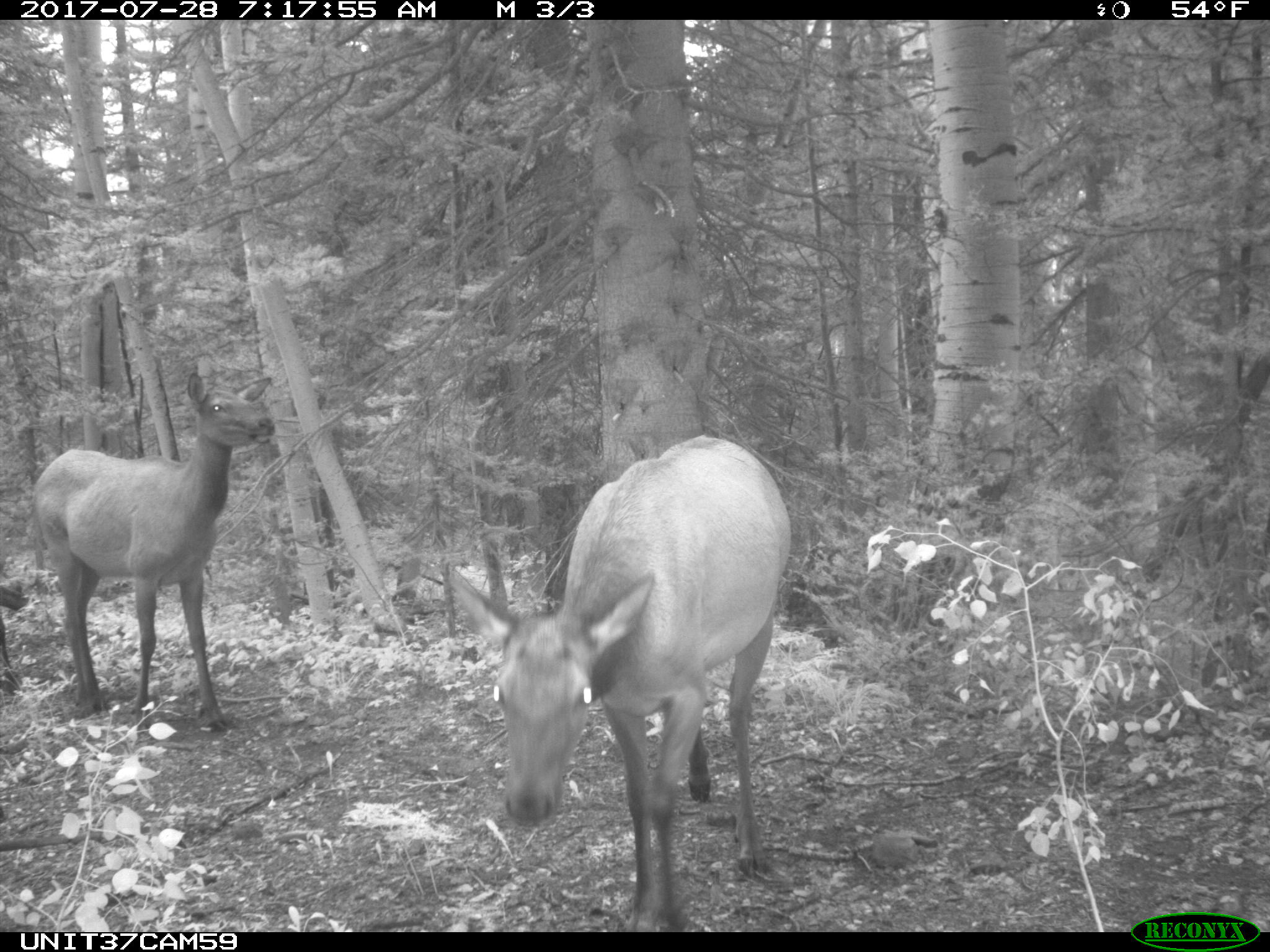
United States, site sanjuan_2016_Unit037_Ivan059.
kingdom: Animalia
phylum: Chordata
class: Mammalia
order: Artiodactyla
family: Cervidae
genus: Cervus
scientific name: Cervus elaphus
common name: red deer